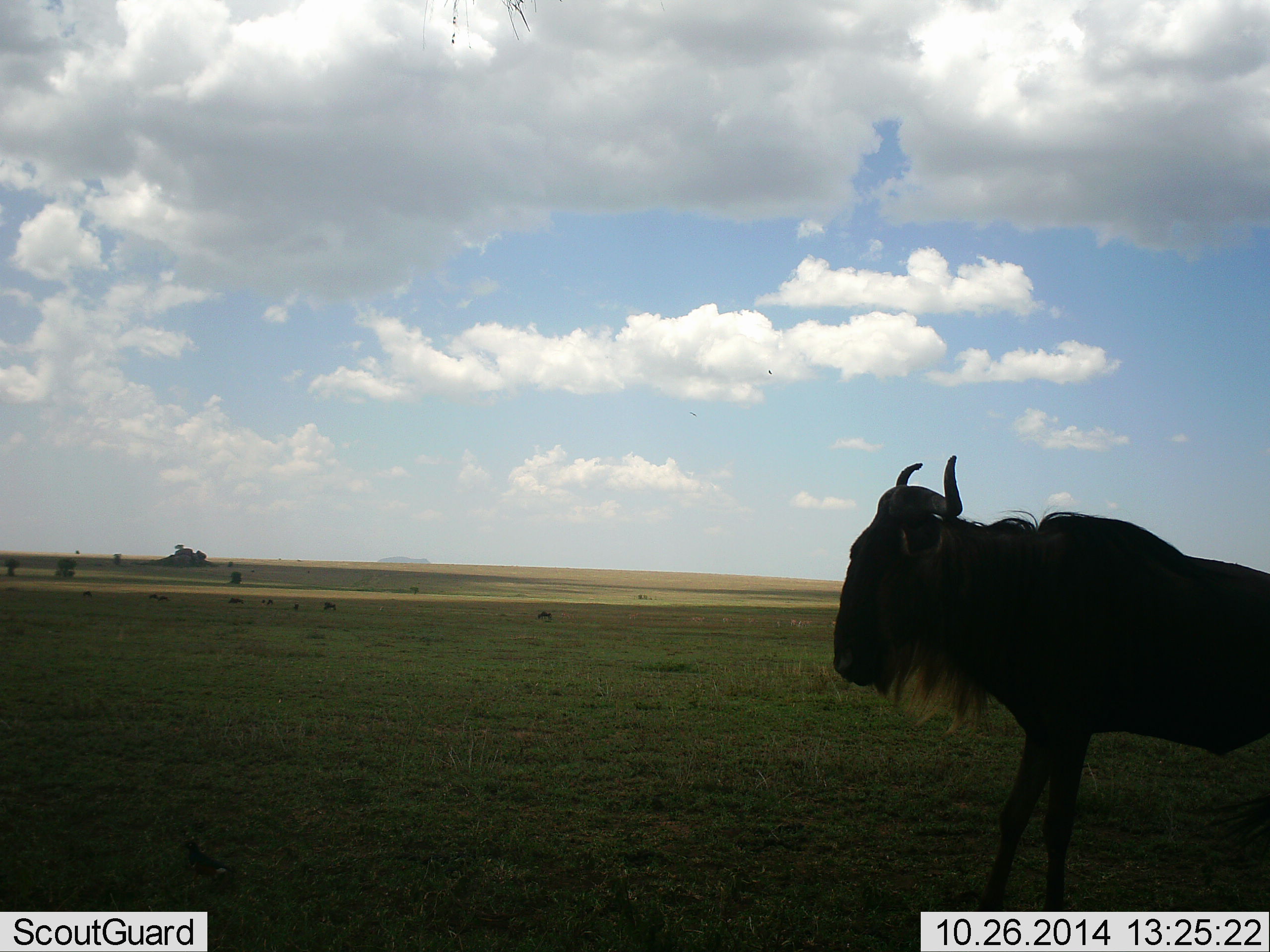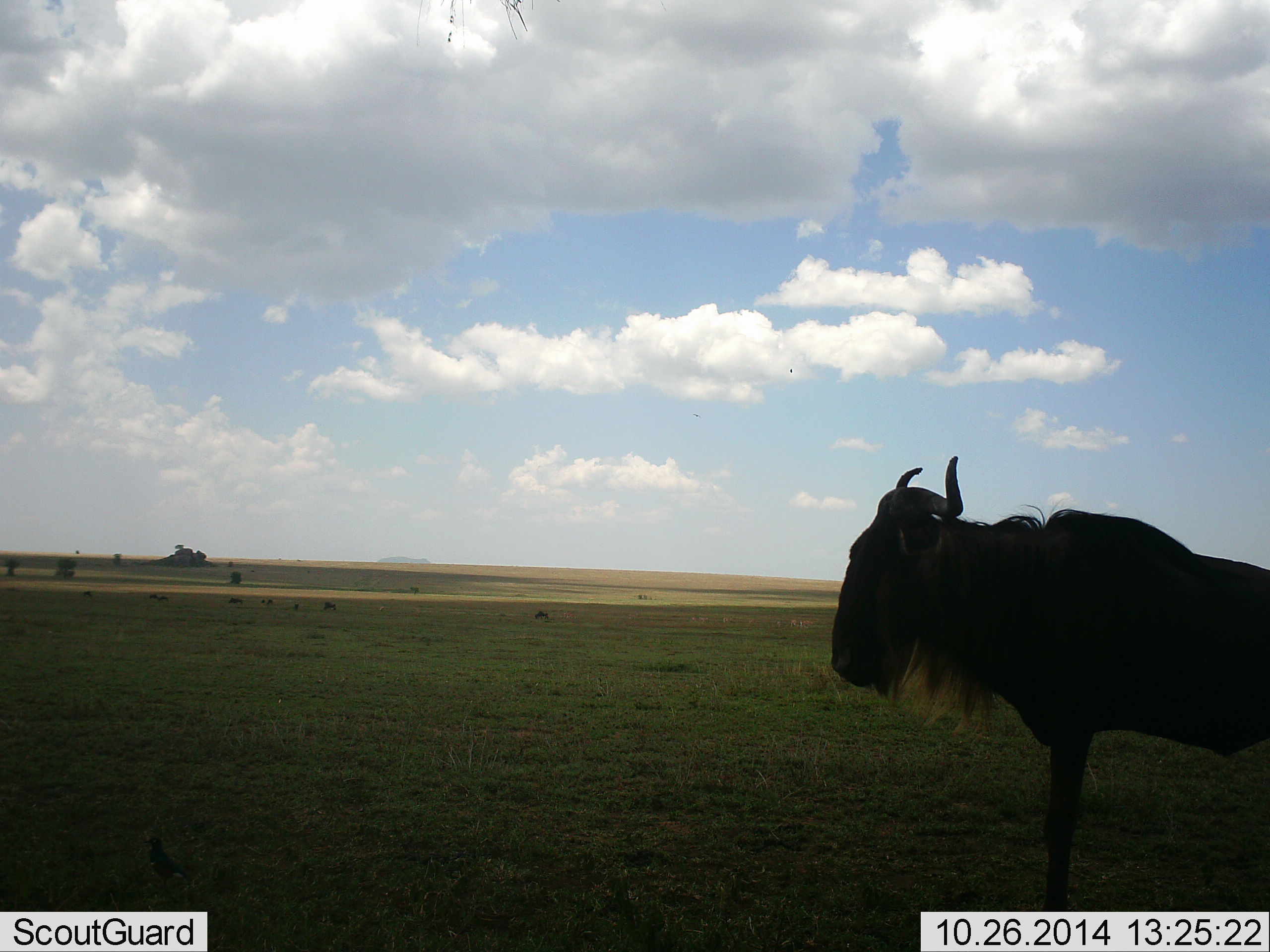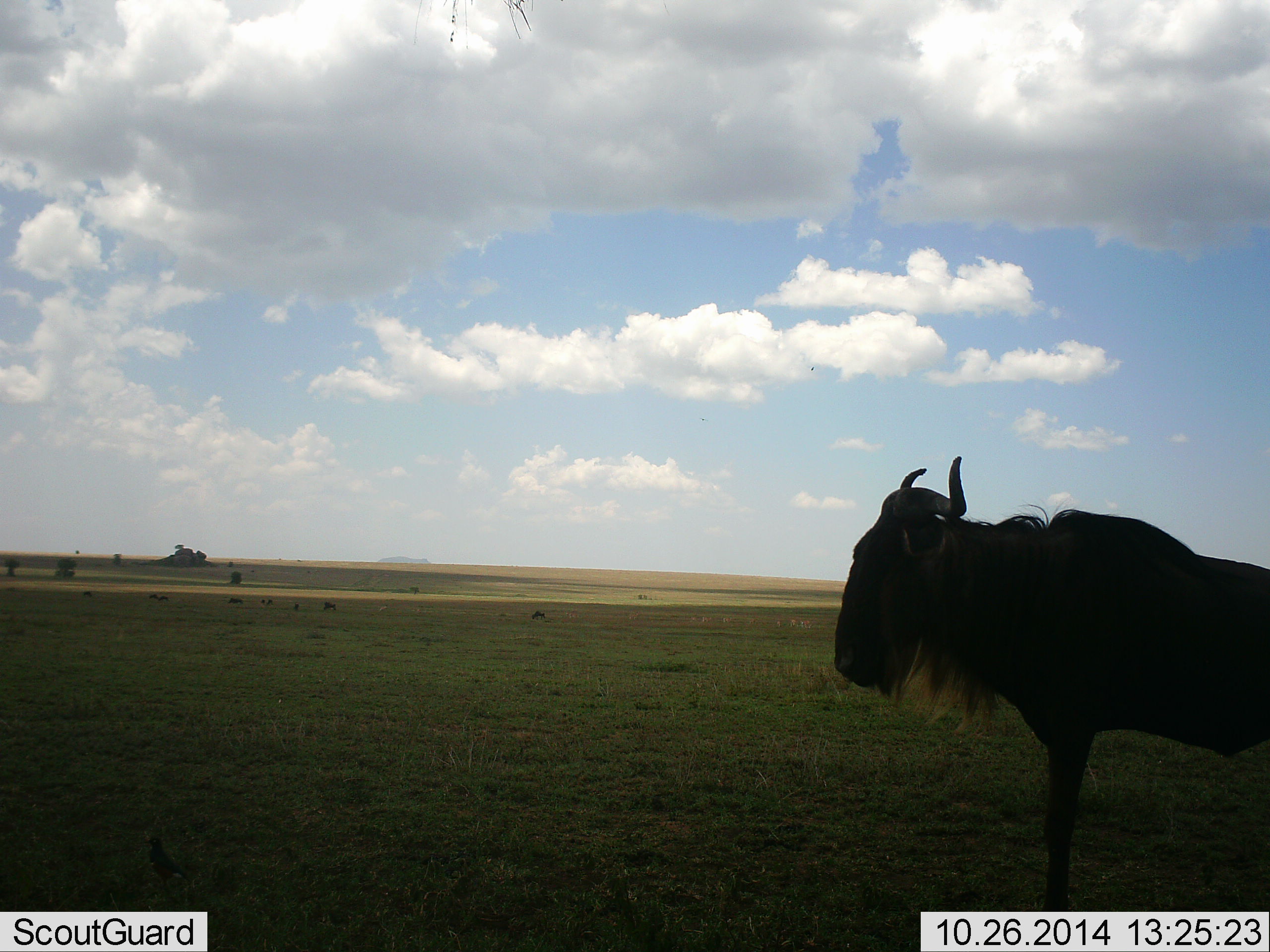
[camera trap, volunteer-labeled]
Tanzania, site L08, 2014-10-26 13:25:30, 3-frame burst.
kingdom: Animalia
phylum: Chordata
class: Mammalia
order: Artiodactyla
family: Bovidae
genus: Connochaetes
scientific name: Connochaetes taurinus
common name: blue wildebeest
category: wildebeest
Wildebeest (blue wildebeest) (Connochaetes taurinus), count 1. Behavior (volunteer vote fractions): standing 92%, resting 17%, moving 0%, interacting 0%. Young present (vote fraction): 0%. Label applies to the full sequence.